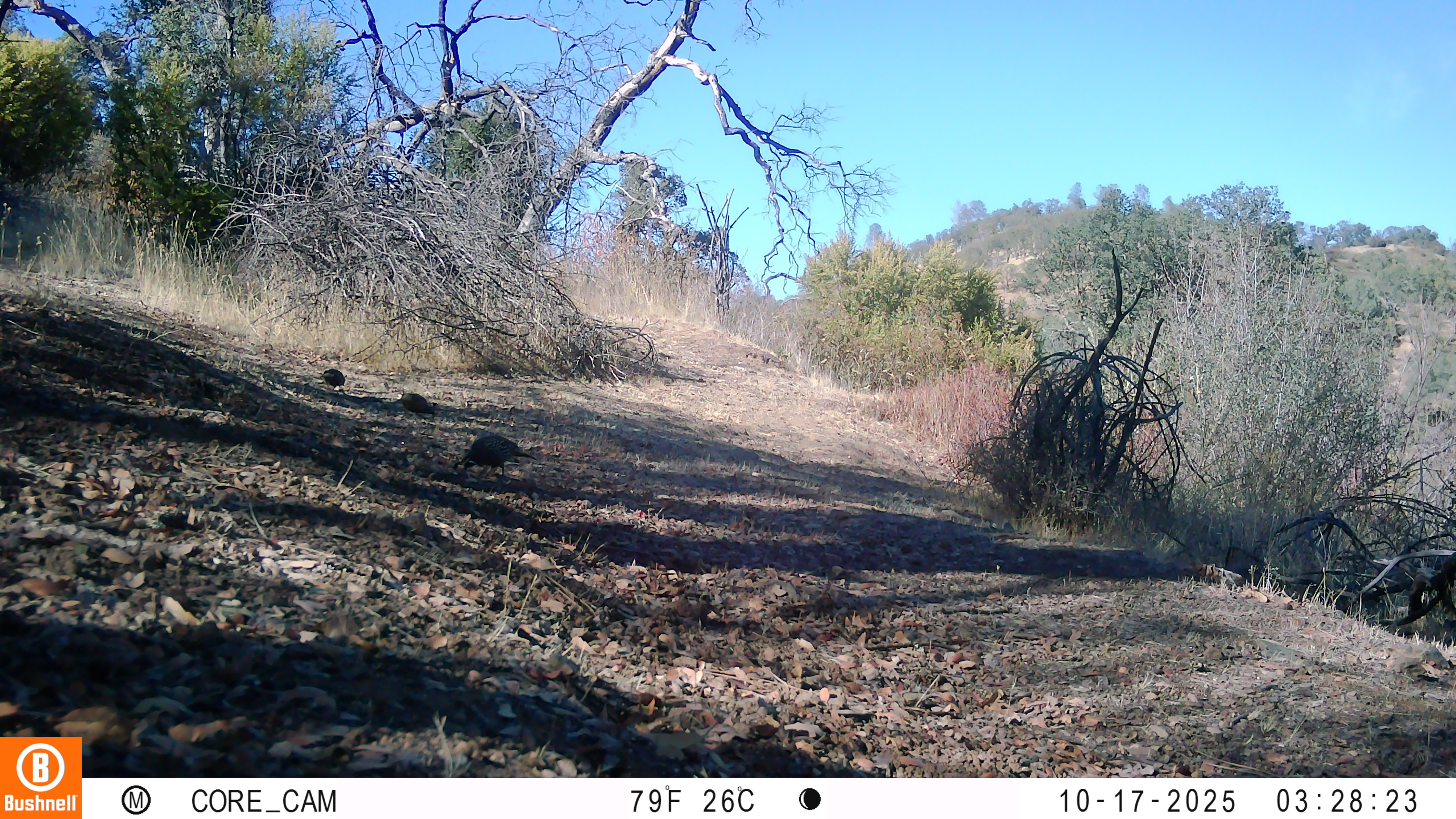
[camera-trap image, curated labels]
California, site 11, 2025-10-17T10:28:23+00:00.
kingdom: Animalia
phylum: Chordata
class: Aves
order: Galliformes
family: Odontophoridae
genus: Callipepla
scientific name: Callipepla californica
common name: california quail